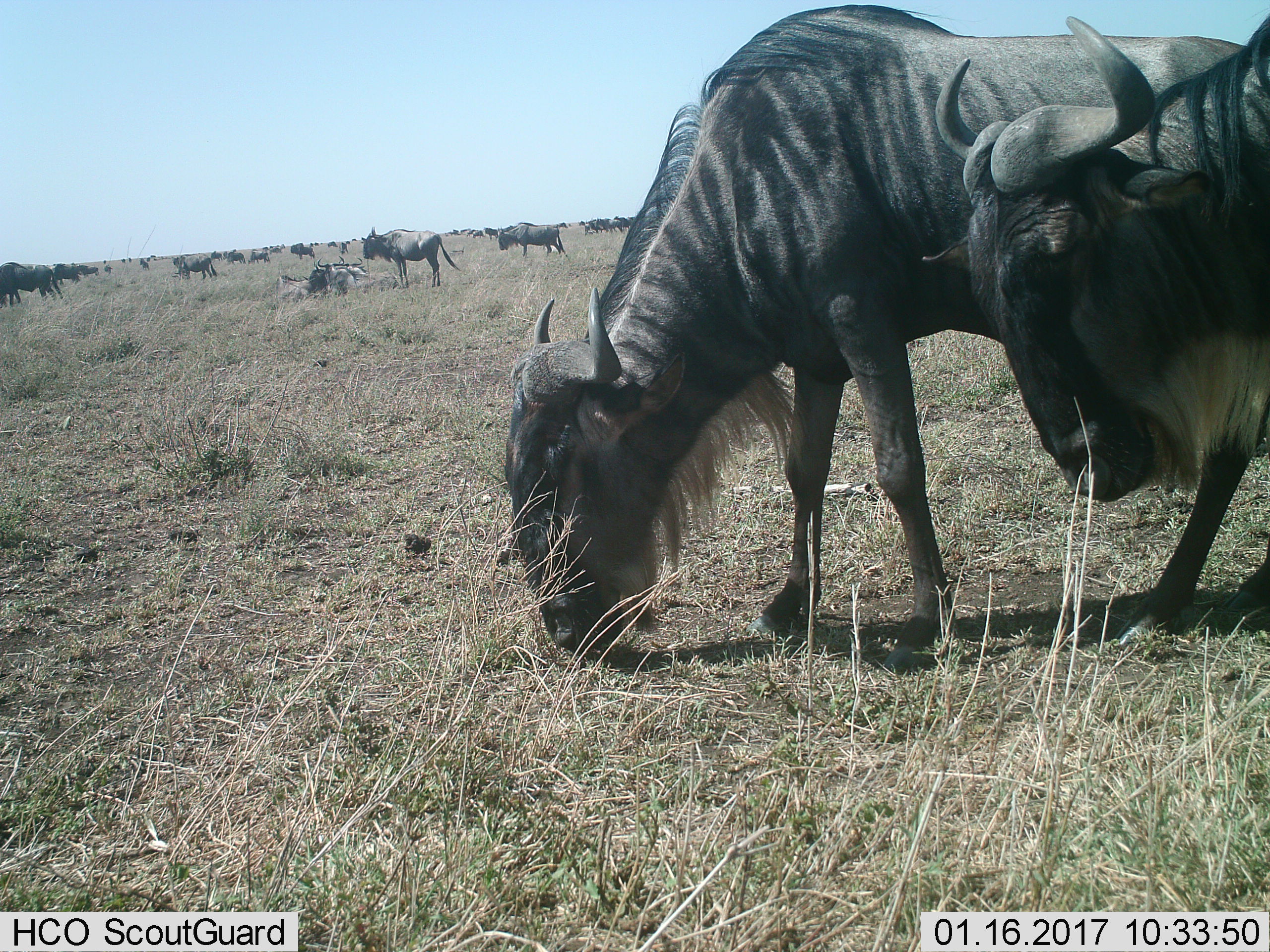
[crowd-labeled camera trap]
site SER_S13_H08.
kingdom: Animalia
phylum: Chordata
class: Mammalia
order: Artiodactyla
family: Bovidae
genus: Connochaetes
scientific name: Connochaetes taurinus taurinus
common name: blue wildebeest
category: wildebeestblue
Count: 11-50.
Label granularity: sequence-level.